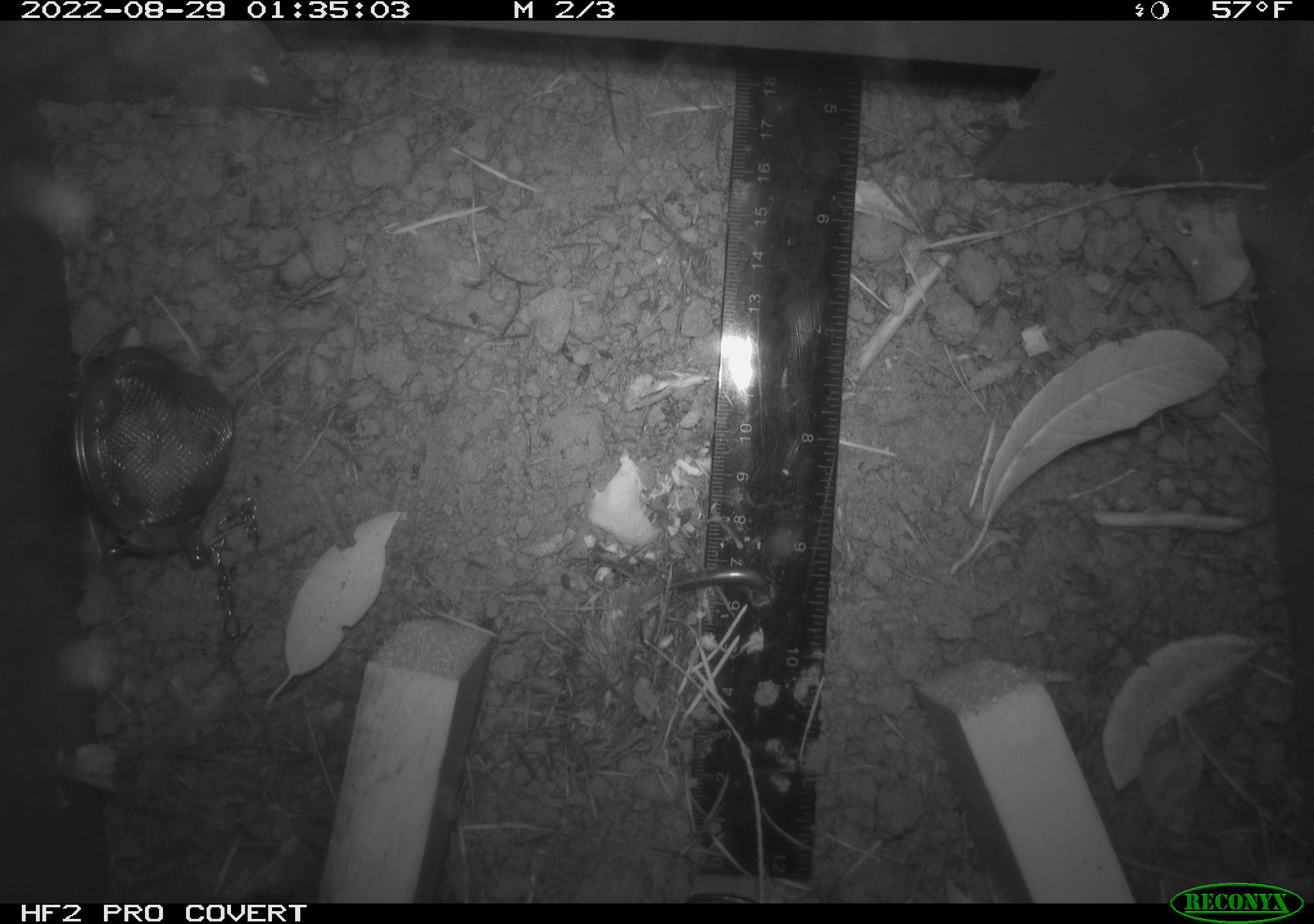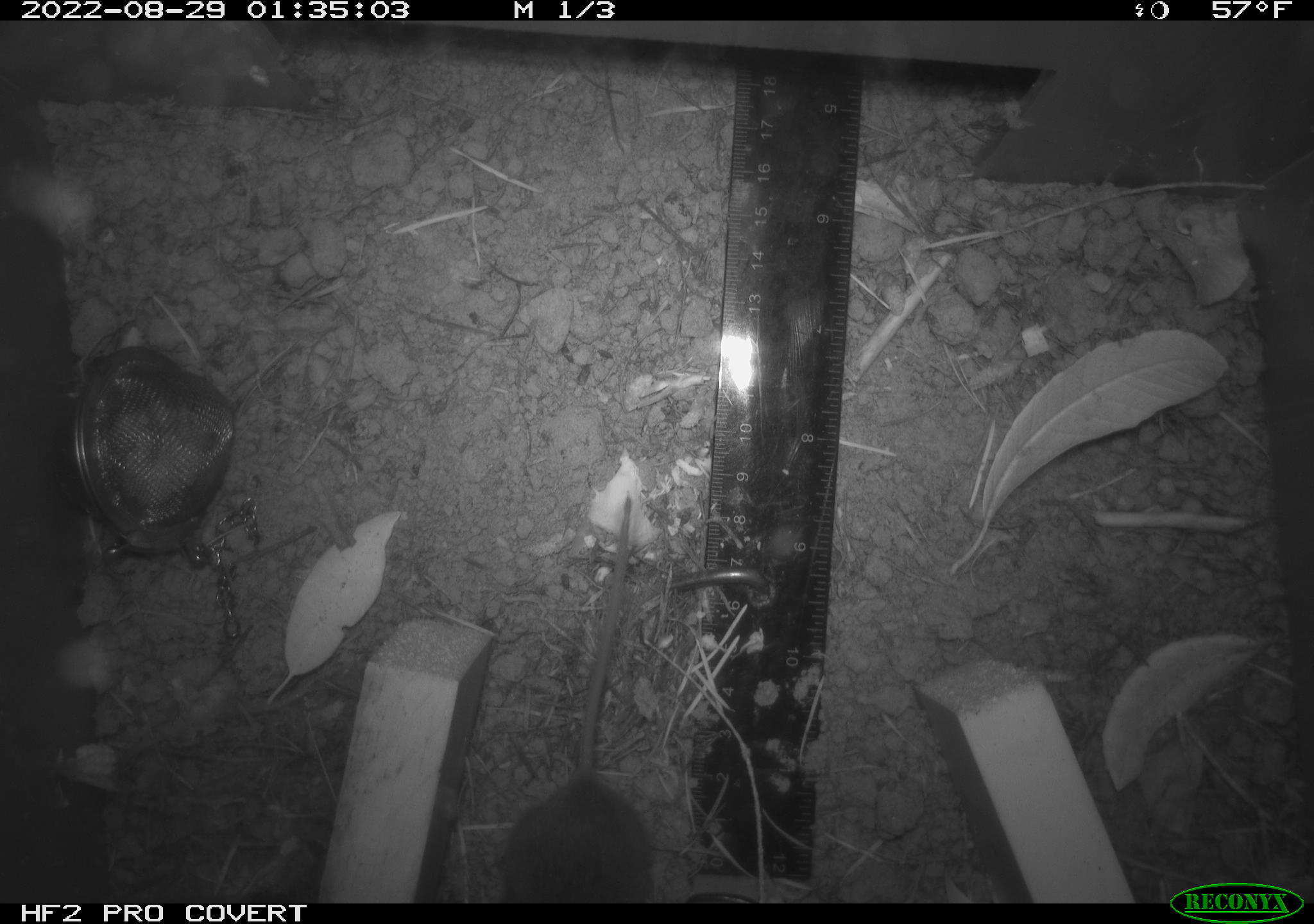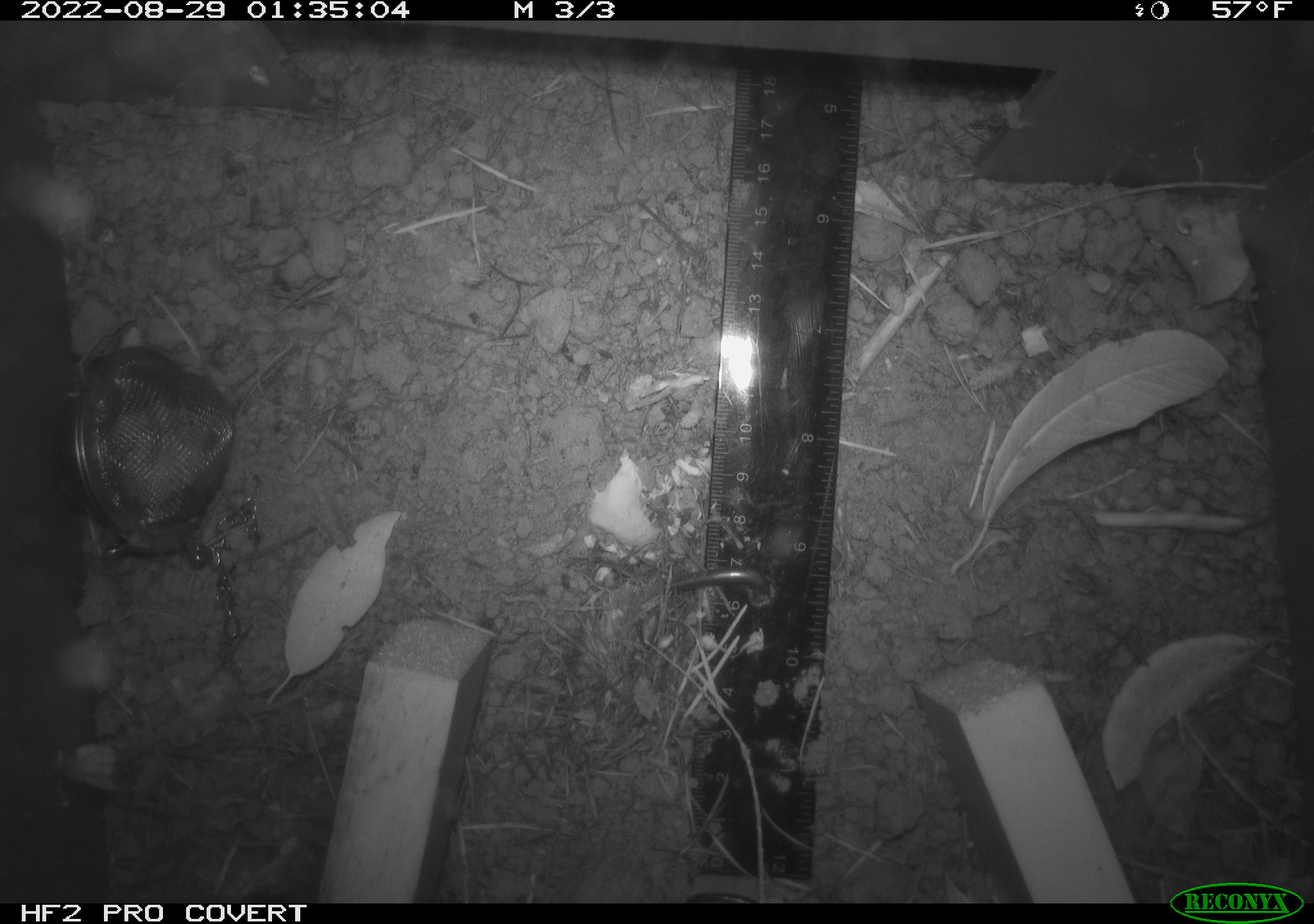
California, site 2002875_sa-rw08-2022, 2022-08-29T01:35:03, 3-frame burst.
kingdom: Animalia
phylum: Chordata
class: Mammalia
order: Rodentia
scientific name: Rodentia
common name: mouse species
Mouse species (Rodentia).